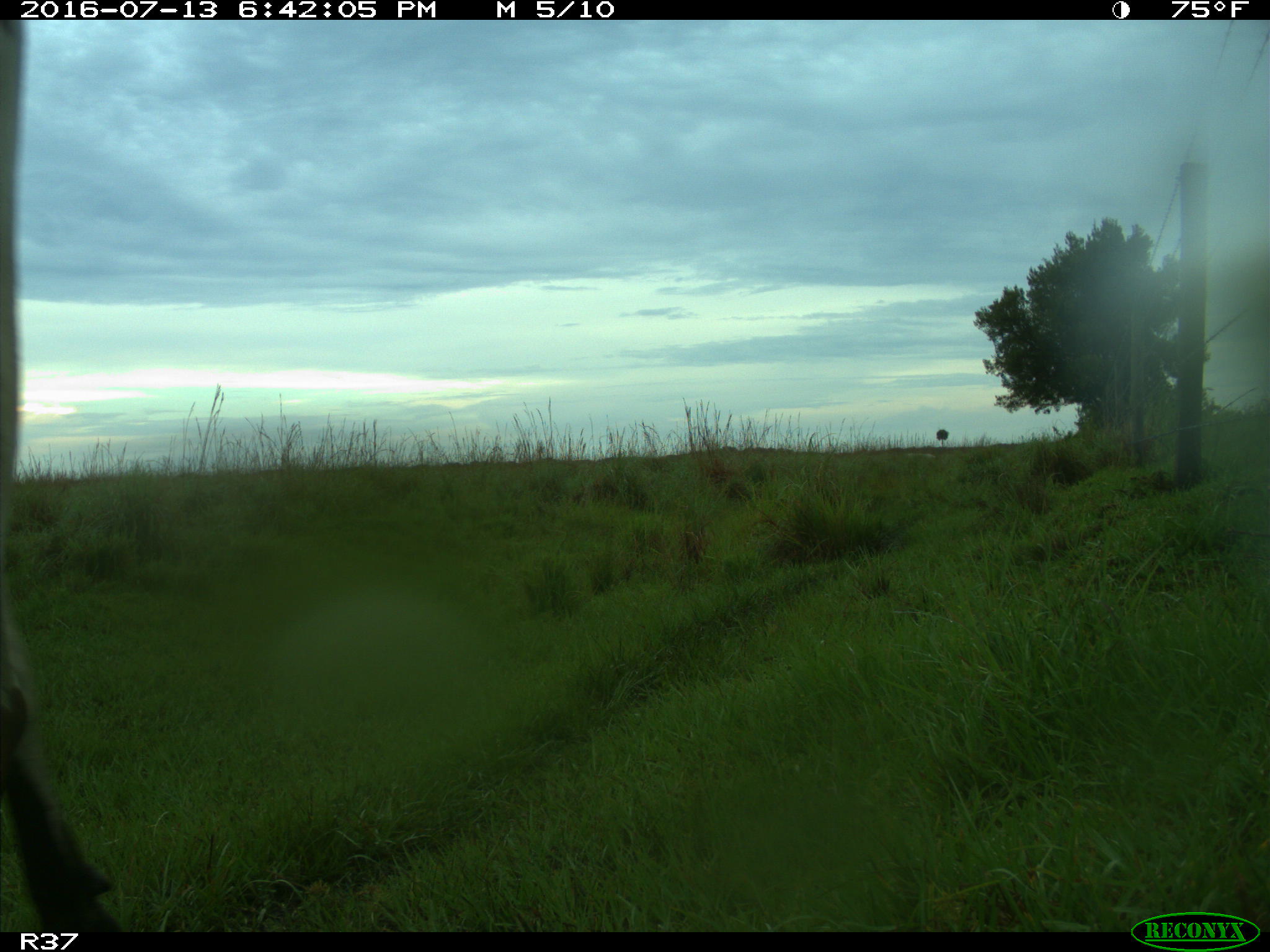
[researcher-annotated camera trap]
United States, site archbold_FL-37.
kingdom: Animalia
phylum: Chordata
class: Mammalia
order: Artiodactyla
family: Bovidae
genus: Bos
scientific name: Bos taurus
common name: domestic cow